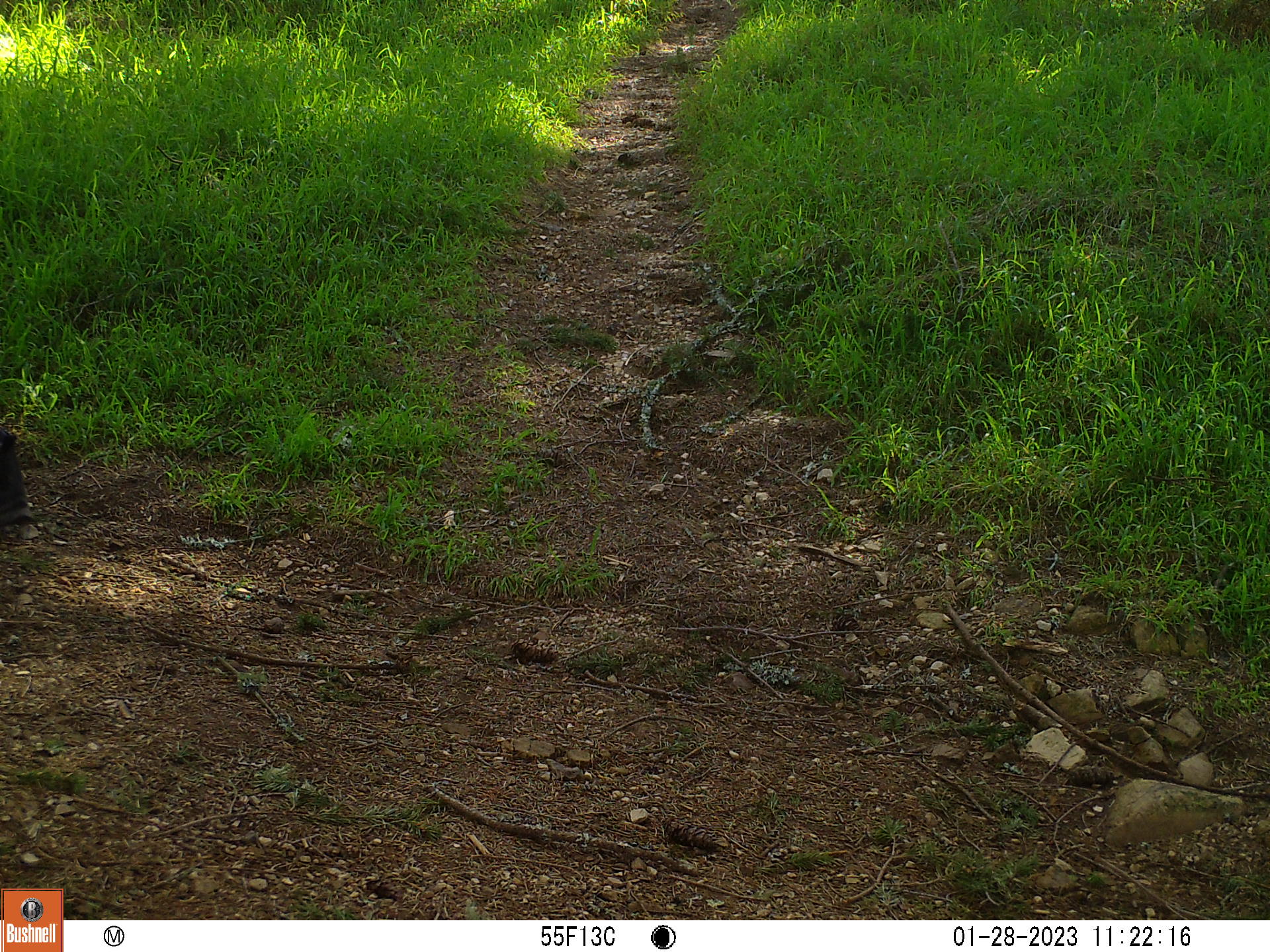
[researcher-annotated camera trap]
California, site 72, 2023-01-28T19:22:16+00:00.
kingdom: Animalia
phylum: Chordata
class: Mammalia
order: Carnivora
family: Felidae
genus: Lynx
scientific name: Lynx rufus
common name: bobcat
Bobcat (Lynx rufus).